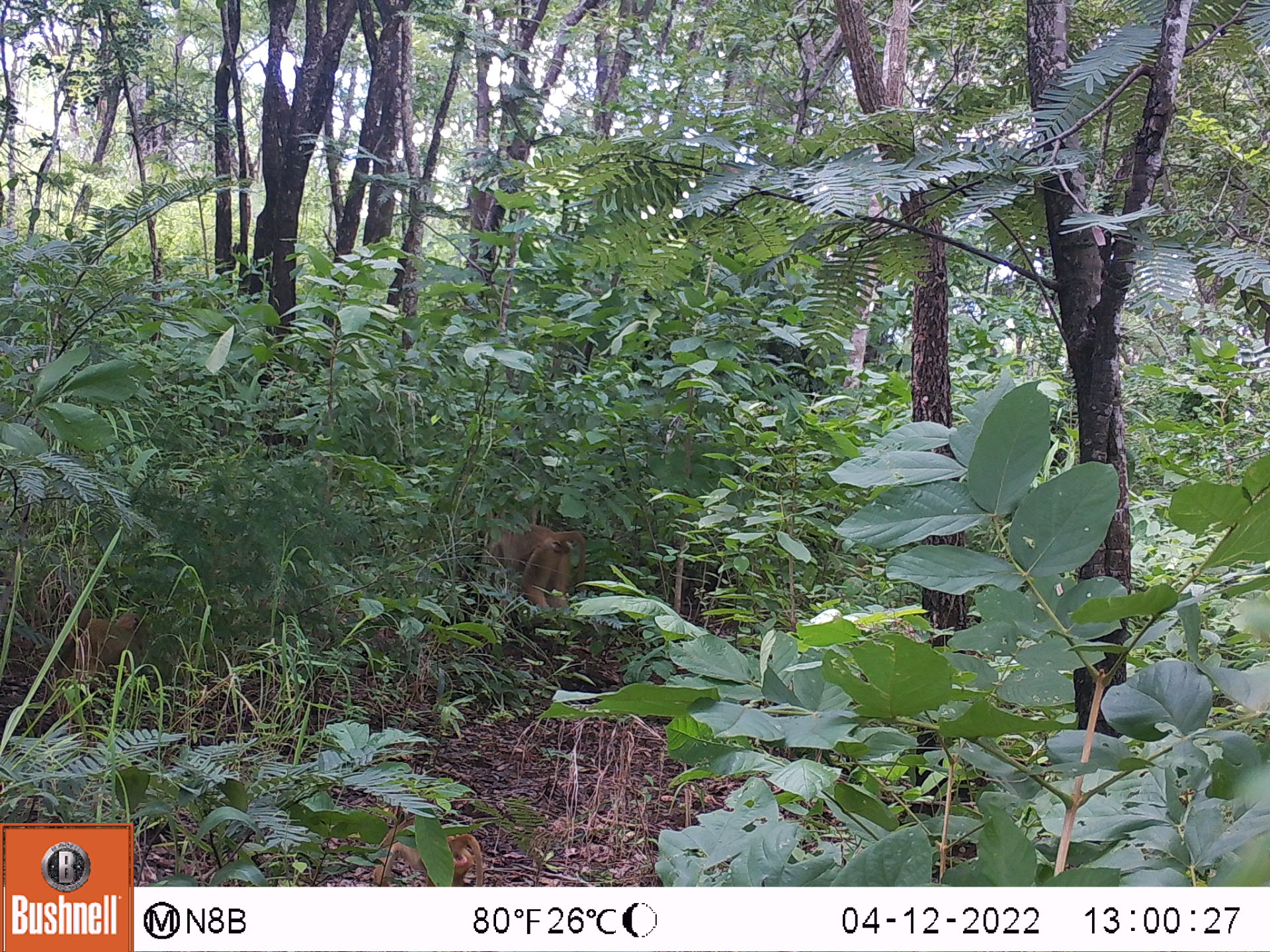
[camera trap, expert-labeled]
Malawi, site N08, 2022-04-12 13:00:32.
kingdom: Animalia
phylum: Chordata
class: Mammalia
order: Primates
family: Cercopithecidae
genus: Papio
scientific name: Papio cynocephalus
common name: yellow baboon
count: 1